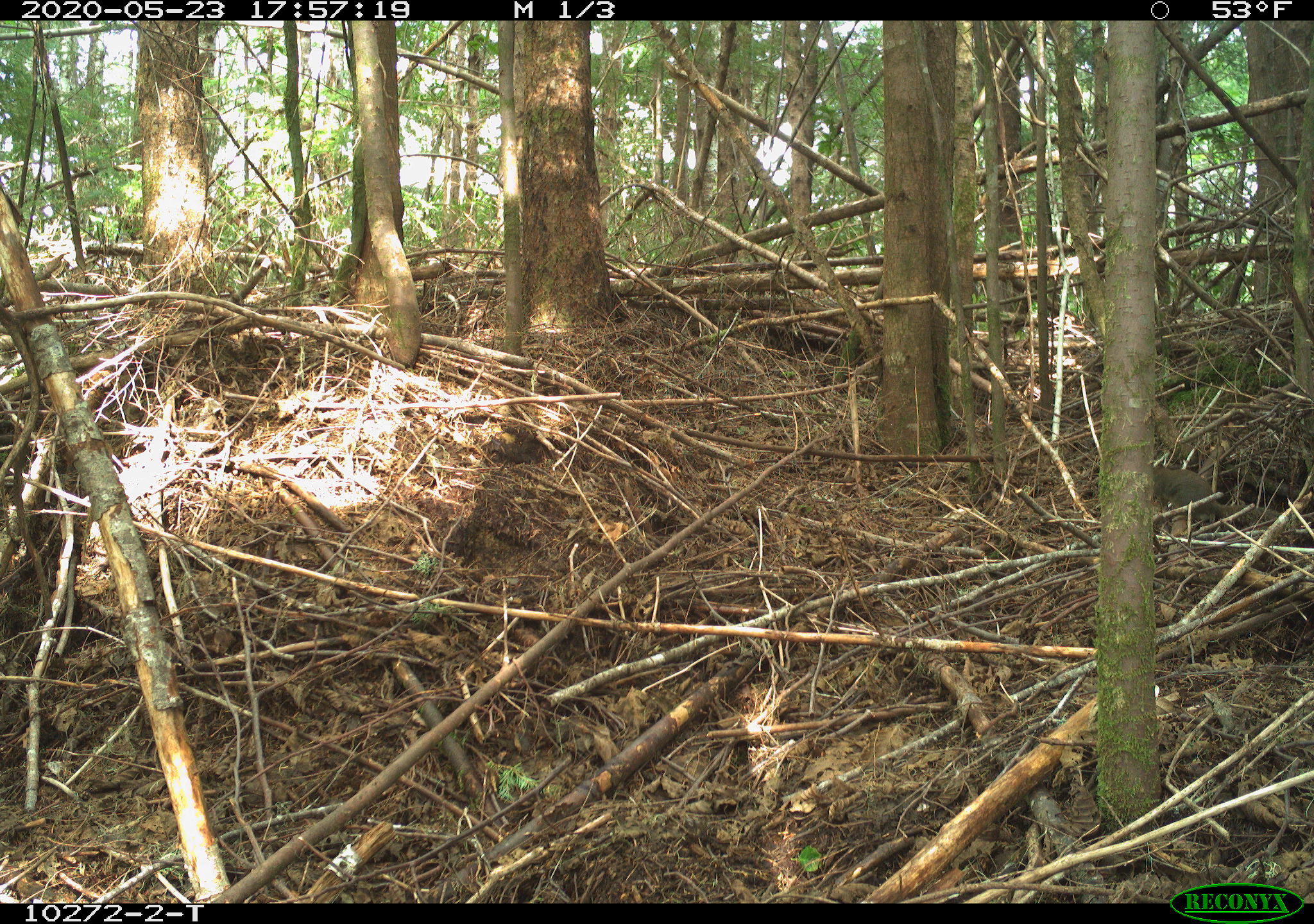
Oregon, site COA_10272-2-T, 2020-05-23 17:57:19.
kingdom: Animalia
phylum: Chordata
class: Mammalia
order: Rodentia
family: Sciuridae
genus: Tamiasciurus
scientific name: Tamiasciurus douglasii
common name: douglas squirrel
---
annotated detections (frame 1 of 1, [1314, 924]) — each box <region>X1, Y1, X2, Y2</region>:
douglas squirrel: <region>1143, 465, 1282, 536</region>